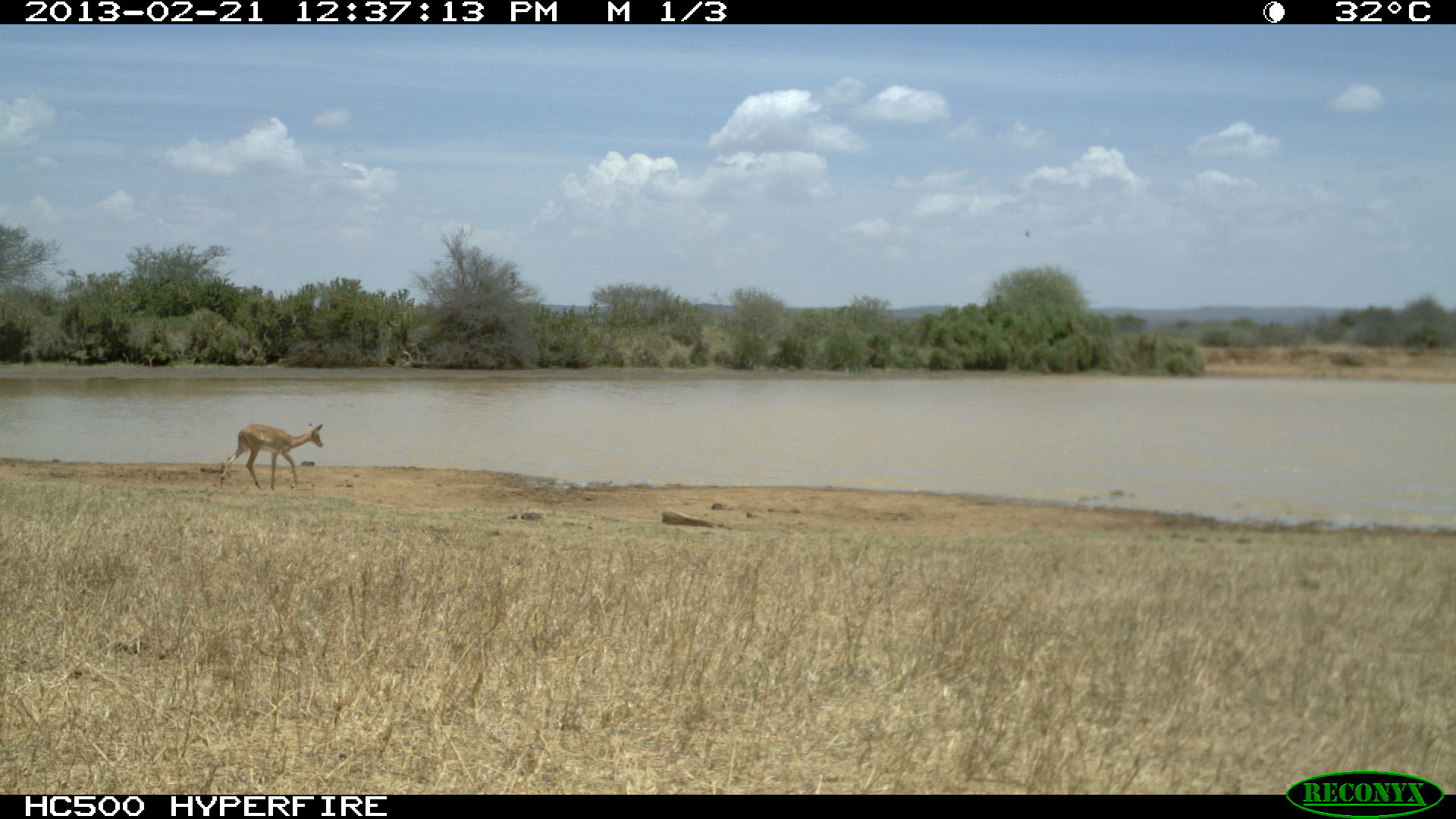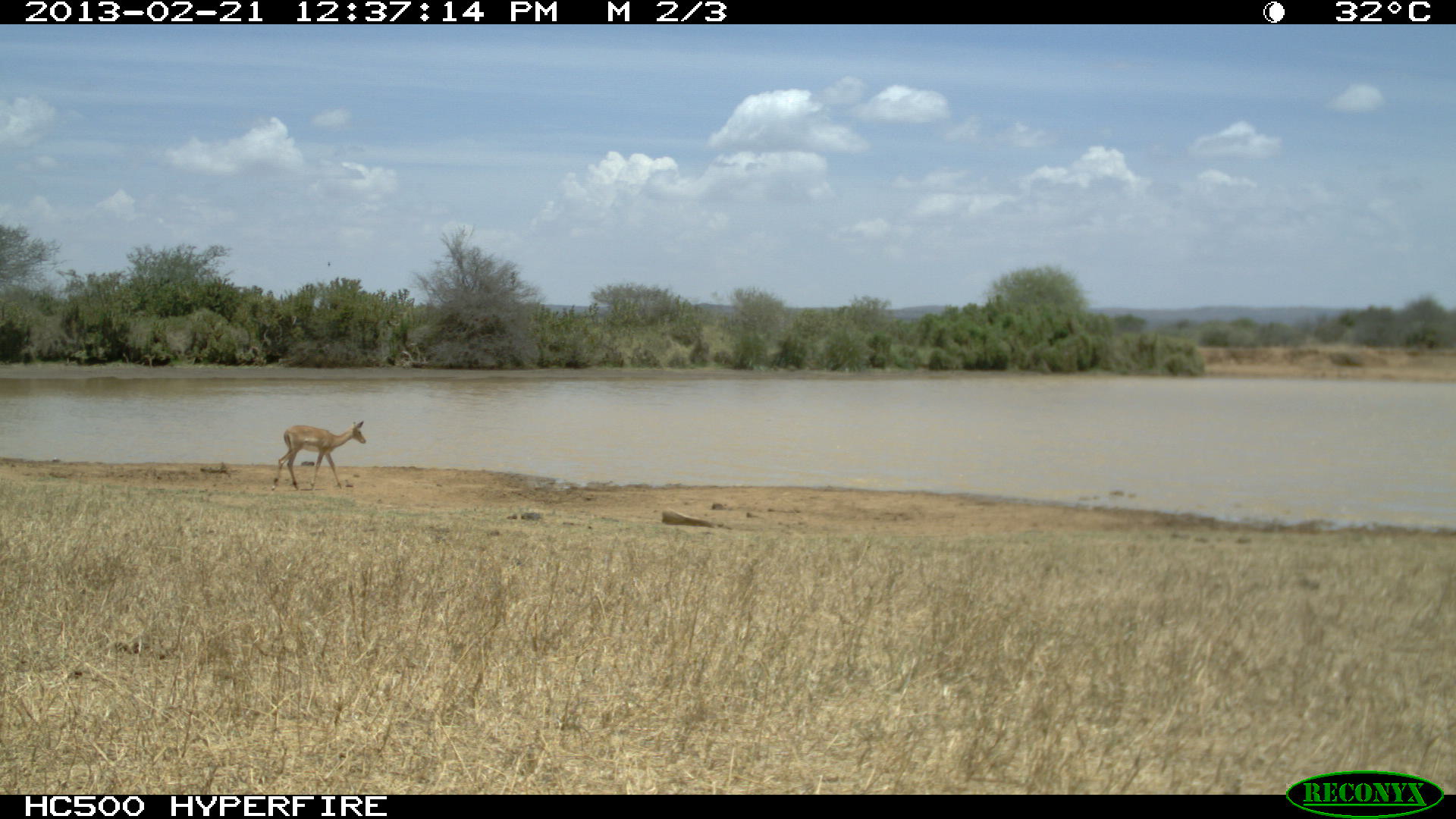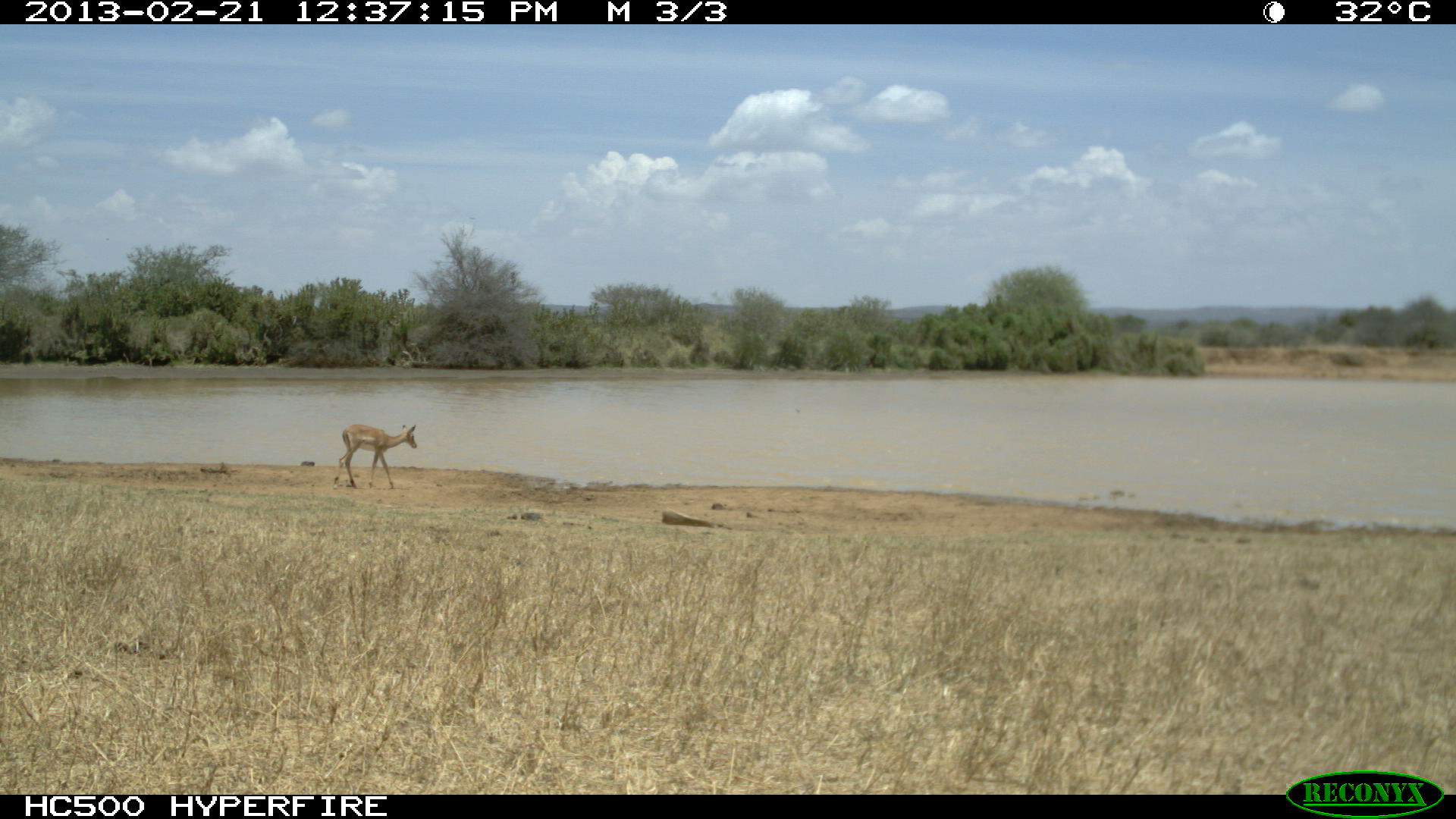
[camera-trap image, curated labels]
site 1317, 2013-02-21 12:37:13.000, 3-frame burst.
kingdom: Animalia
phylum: Chordata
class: Mammalia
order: Artiodactyla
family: Bovidae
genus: Aepyceros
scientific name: Aepyceros melampus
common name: impala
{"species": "Aepyceros melampus (impala)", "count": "1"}